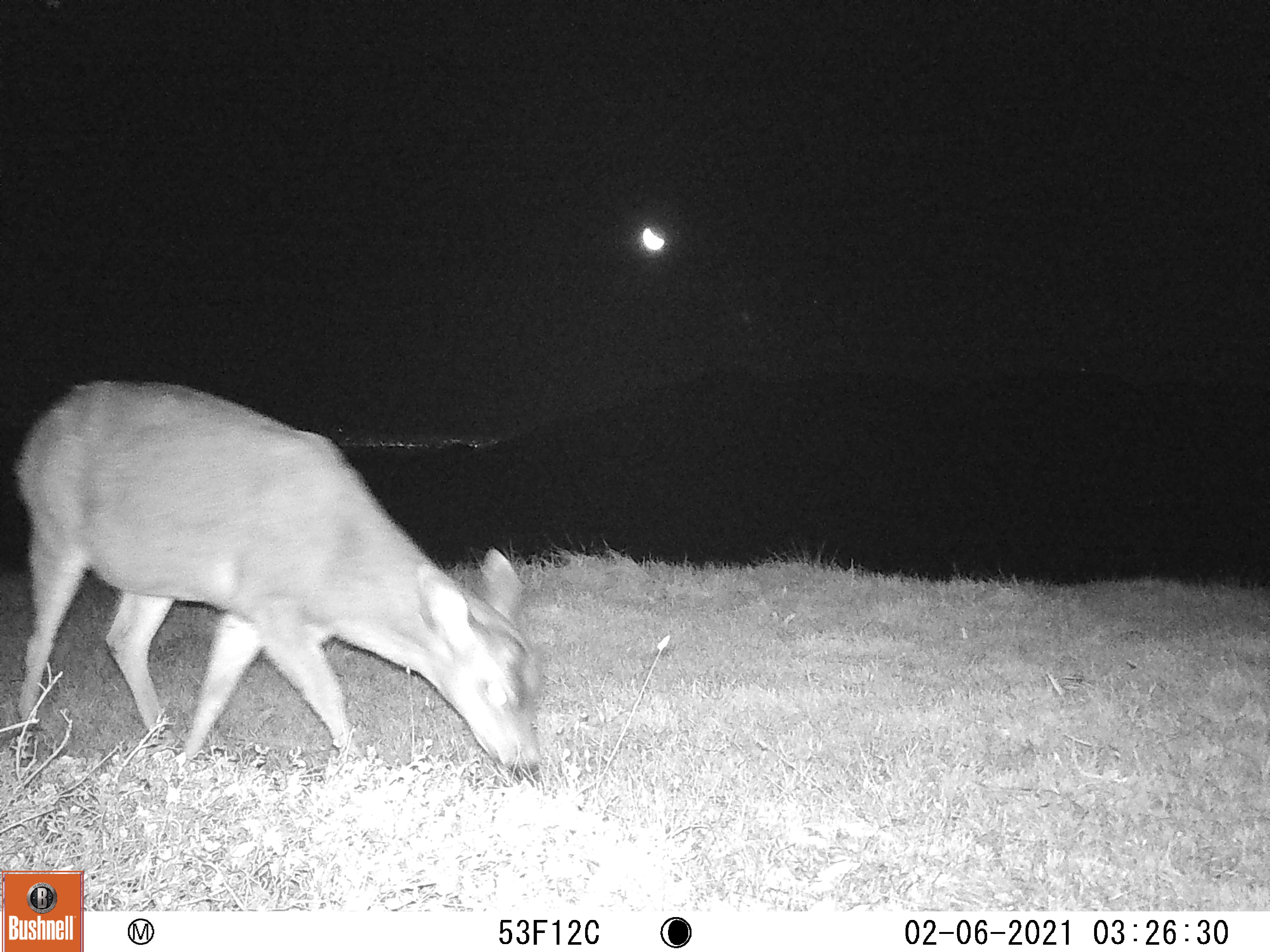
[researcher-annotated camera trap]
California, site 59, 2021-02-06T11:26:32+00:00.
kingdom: Animalia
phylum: Chordata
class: Mammalia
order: Artiodactyla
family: Cervidae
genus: Odocoileus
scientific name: Odocoileus hemionus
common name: mule deer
Mule deer (Odocoileus hemionus).